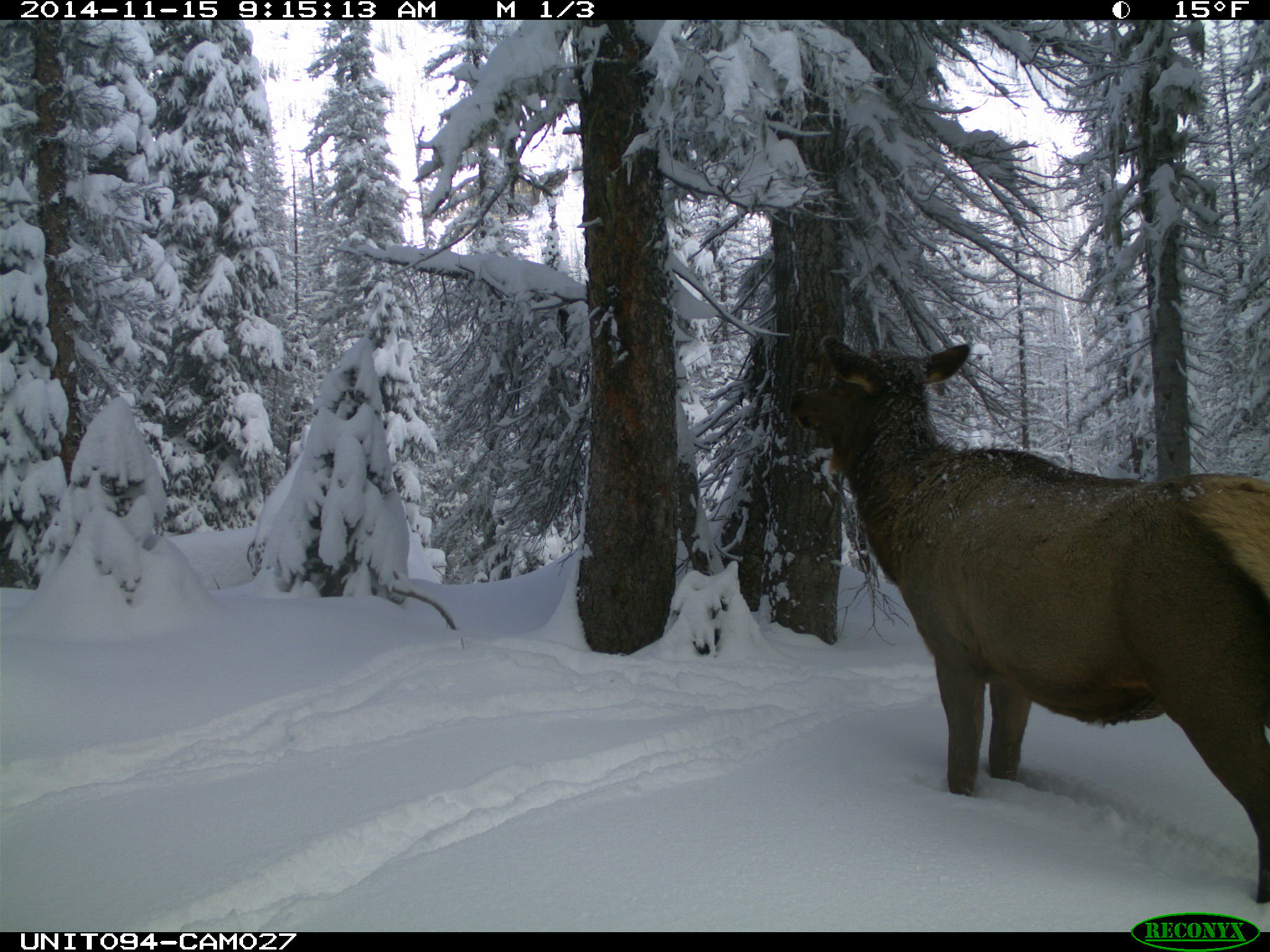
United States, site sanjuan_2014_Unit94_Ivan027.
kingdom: Animalia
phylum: Chordata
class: Mammalia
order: Artiodactyla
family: Cervidae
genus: Cervus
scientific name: Cervus elaphus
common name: red deer